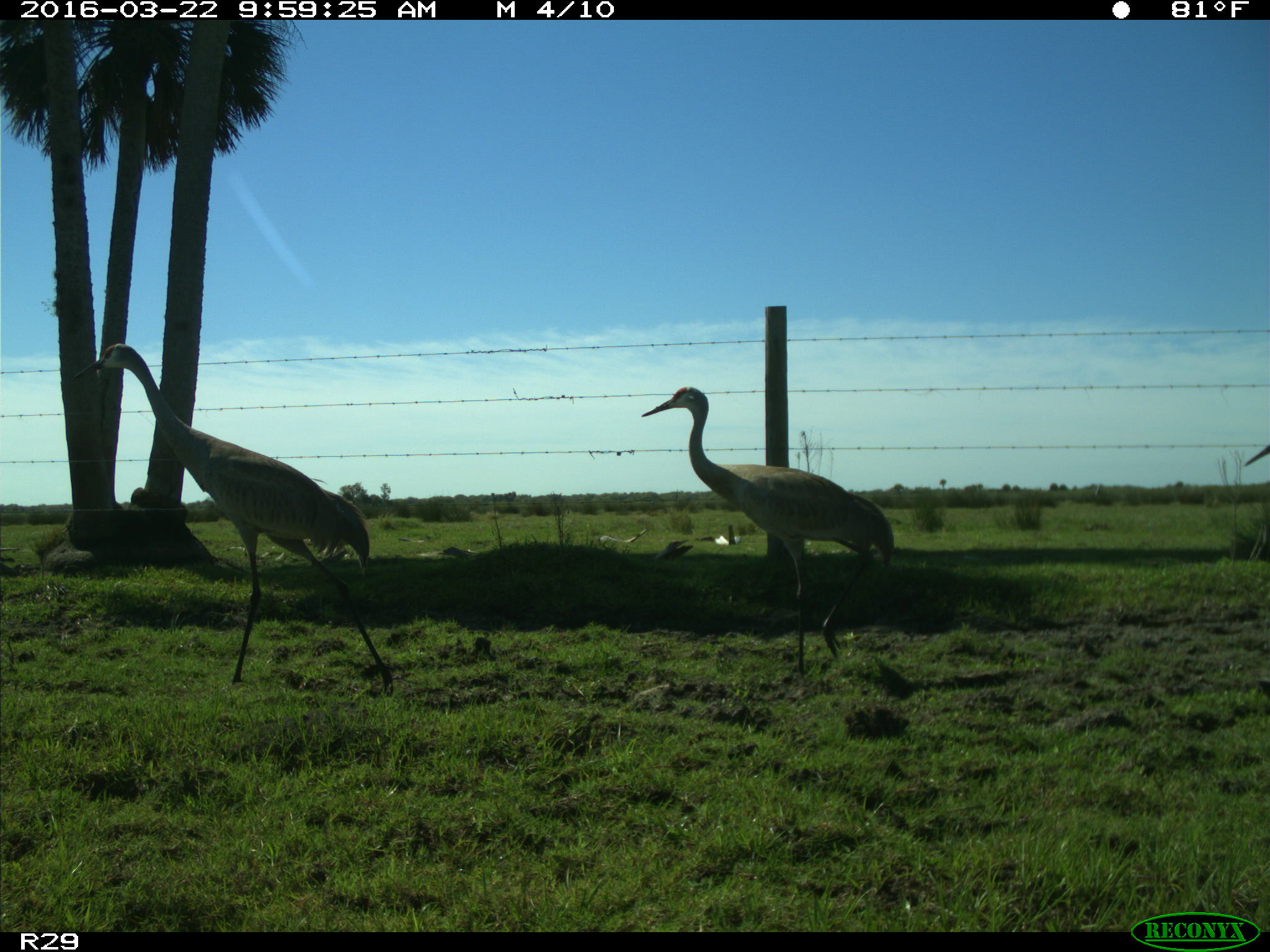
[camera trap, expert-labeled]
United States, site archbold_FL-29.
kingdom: Animalia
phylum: Chordata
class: Aves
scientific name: Aves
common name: birds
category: unidentified bird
Unidentified bird (birds) (Aves).